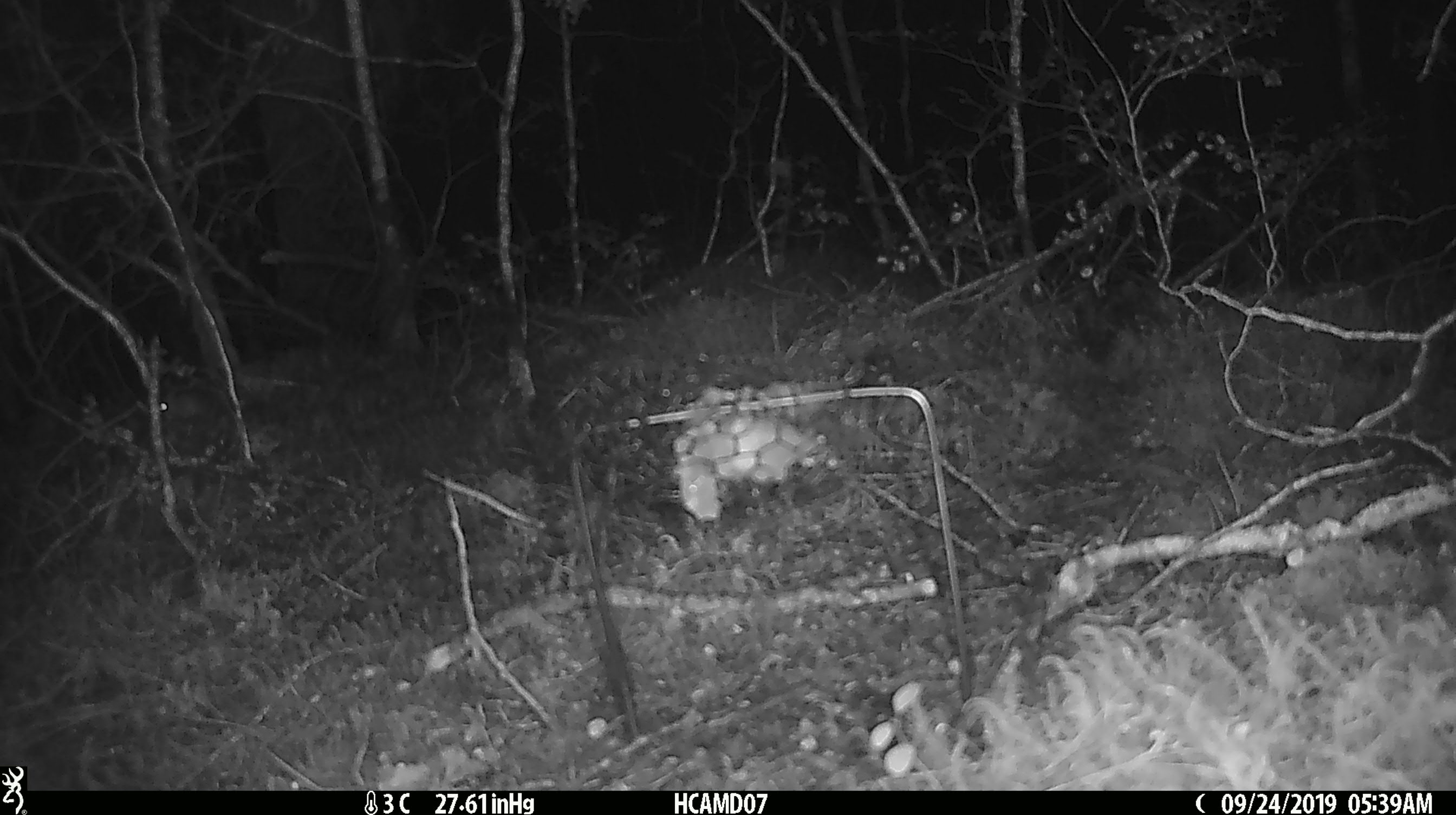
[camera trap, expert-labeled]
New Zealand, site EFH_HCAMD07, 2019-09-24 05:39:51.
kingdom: Animalia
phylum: Chordata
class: Mammalia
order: Rodentia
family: Muridae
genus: Mus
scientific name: Mus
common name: mouse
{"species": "mouse (Mus)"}